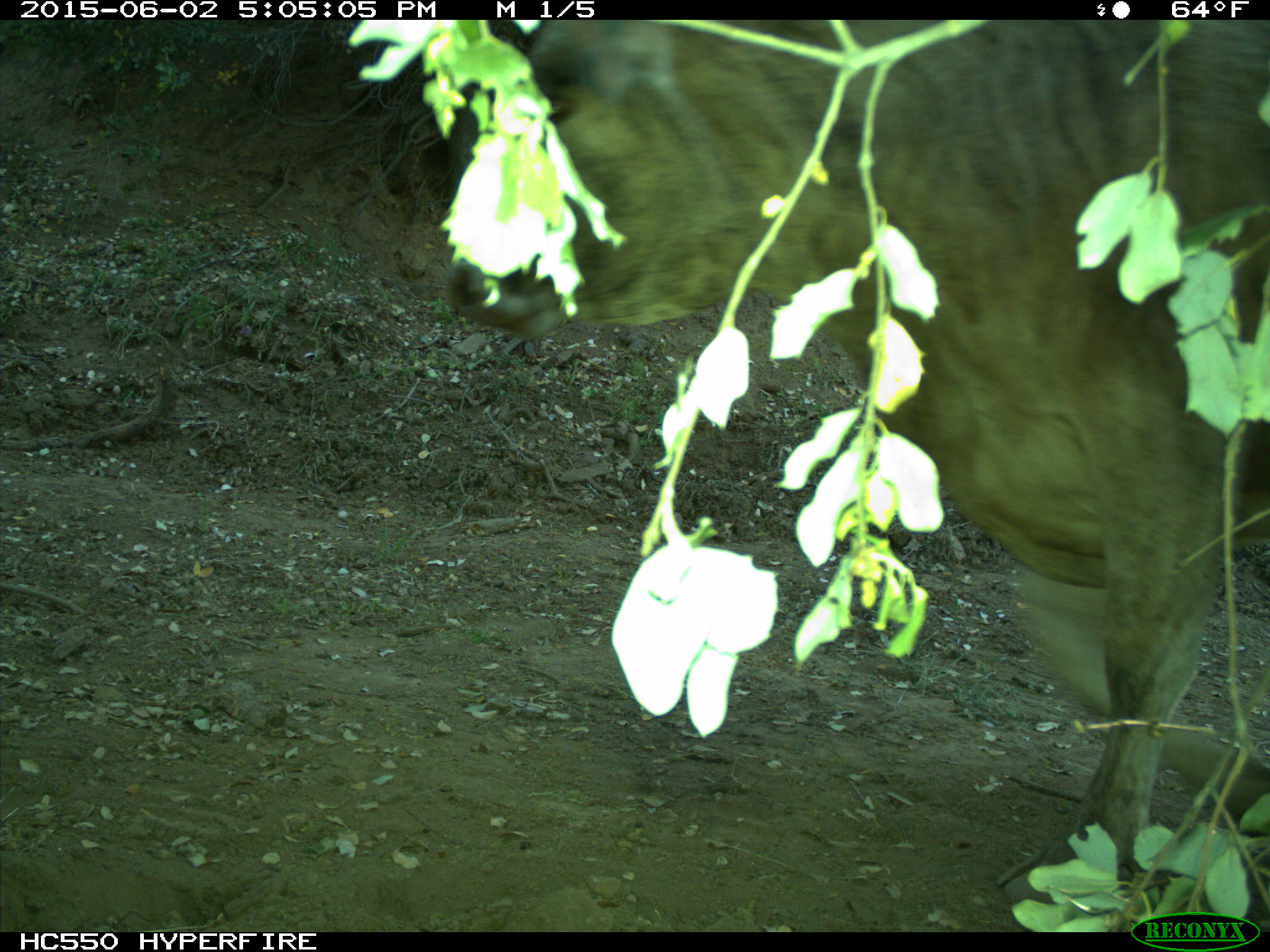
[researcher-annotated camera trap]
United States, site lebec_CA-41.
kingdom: Animalia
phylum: Chordata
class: Mammalia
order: Artiodactyla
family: Bovidae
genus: Bos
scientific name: Bos taurus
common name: domestic cow